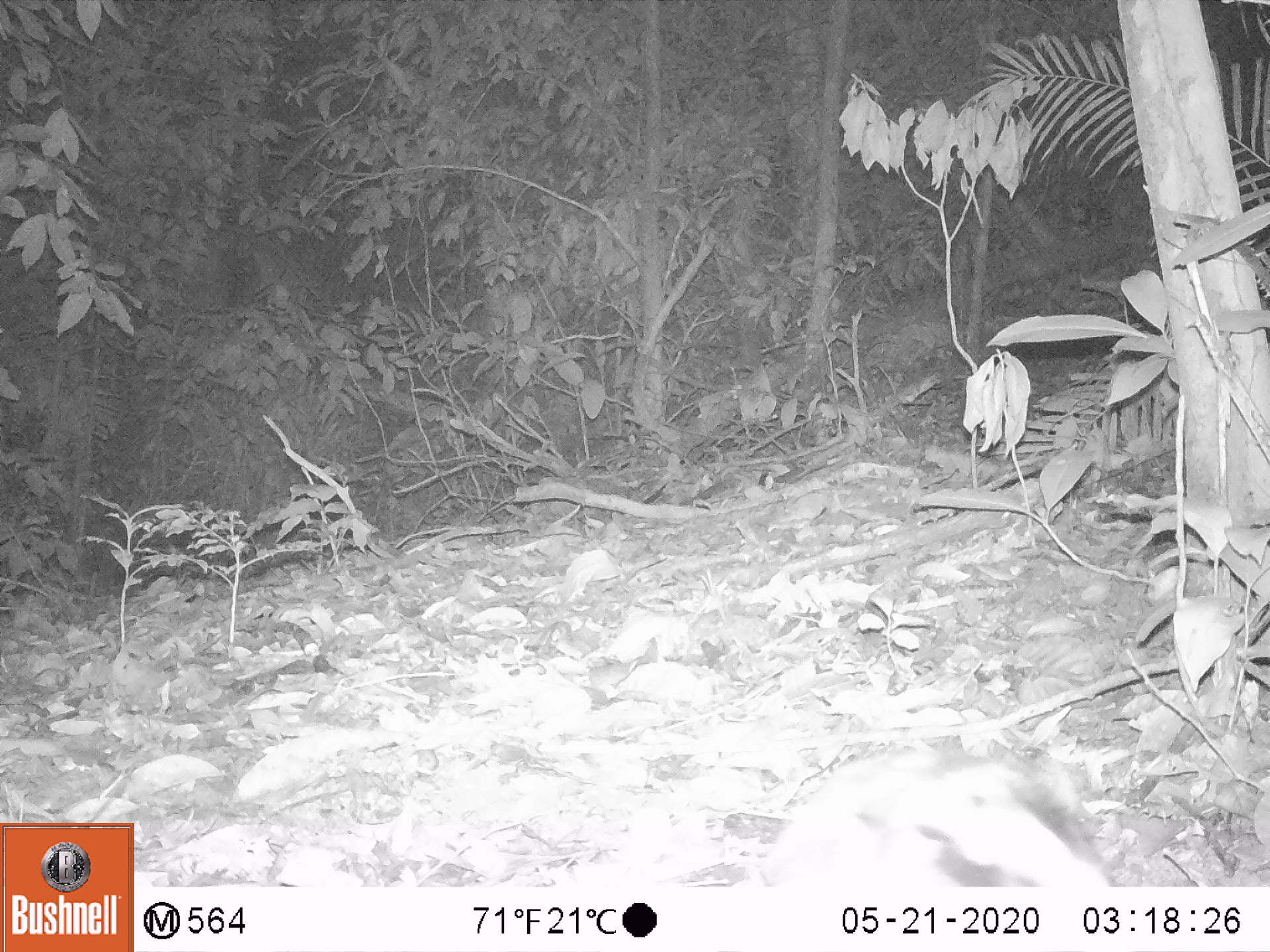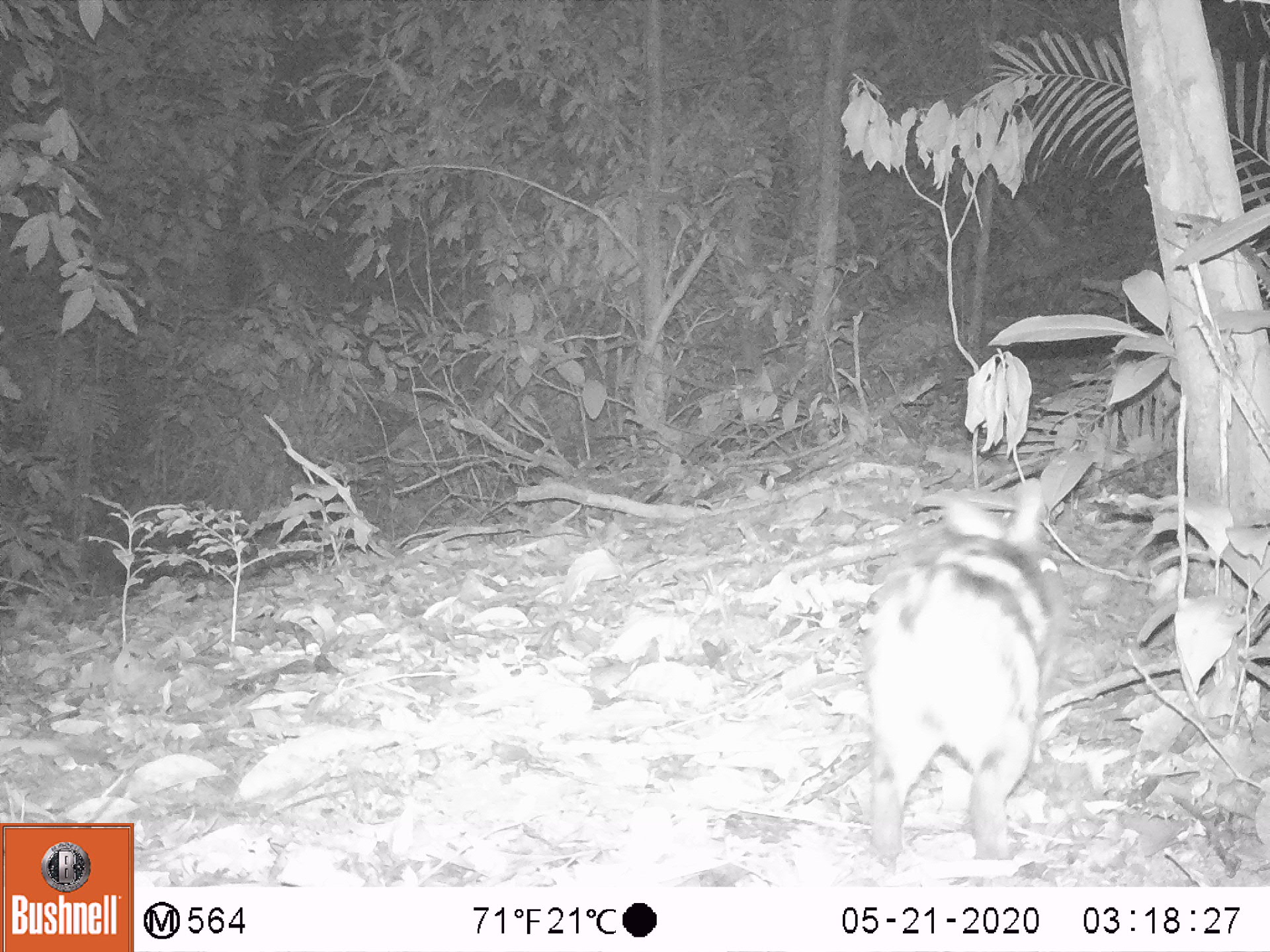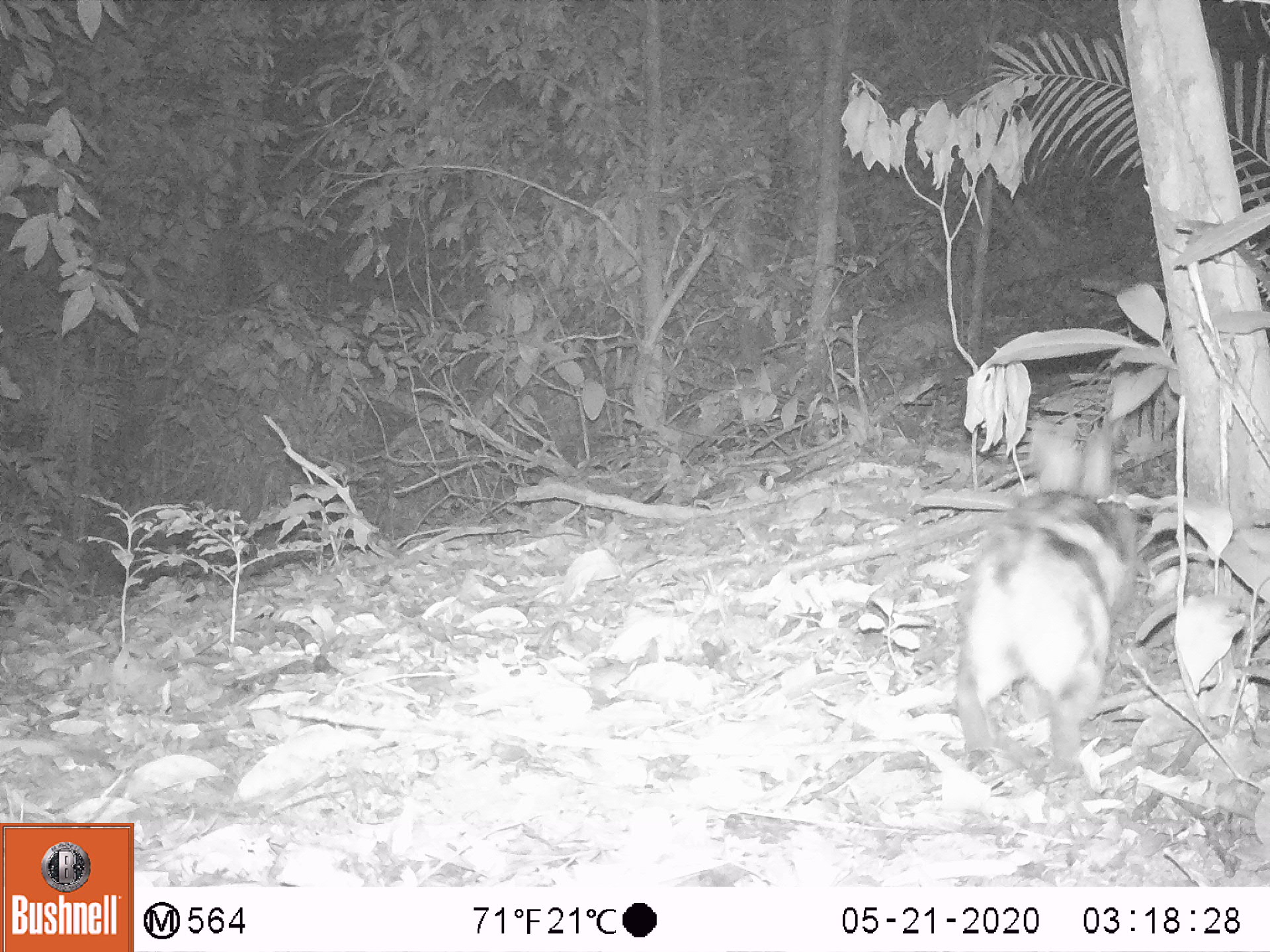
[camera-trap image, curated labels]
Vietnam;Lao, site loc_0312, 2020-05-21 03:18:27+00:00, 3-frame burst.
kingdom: Animalia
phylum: Chordata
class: Mammalia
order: Lagomorpha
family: Leporidae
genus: Nesolagus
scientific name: Nesolagus timminsi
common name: annamite striped rabbit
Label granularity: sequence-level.